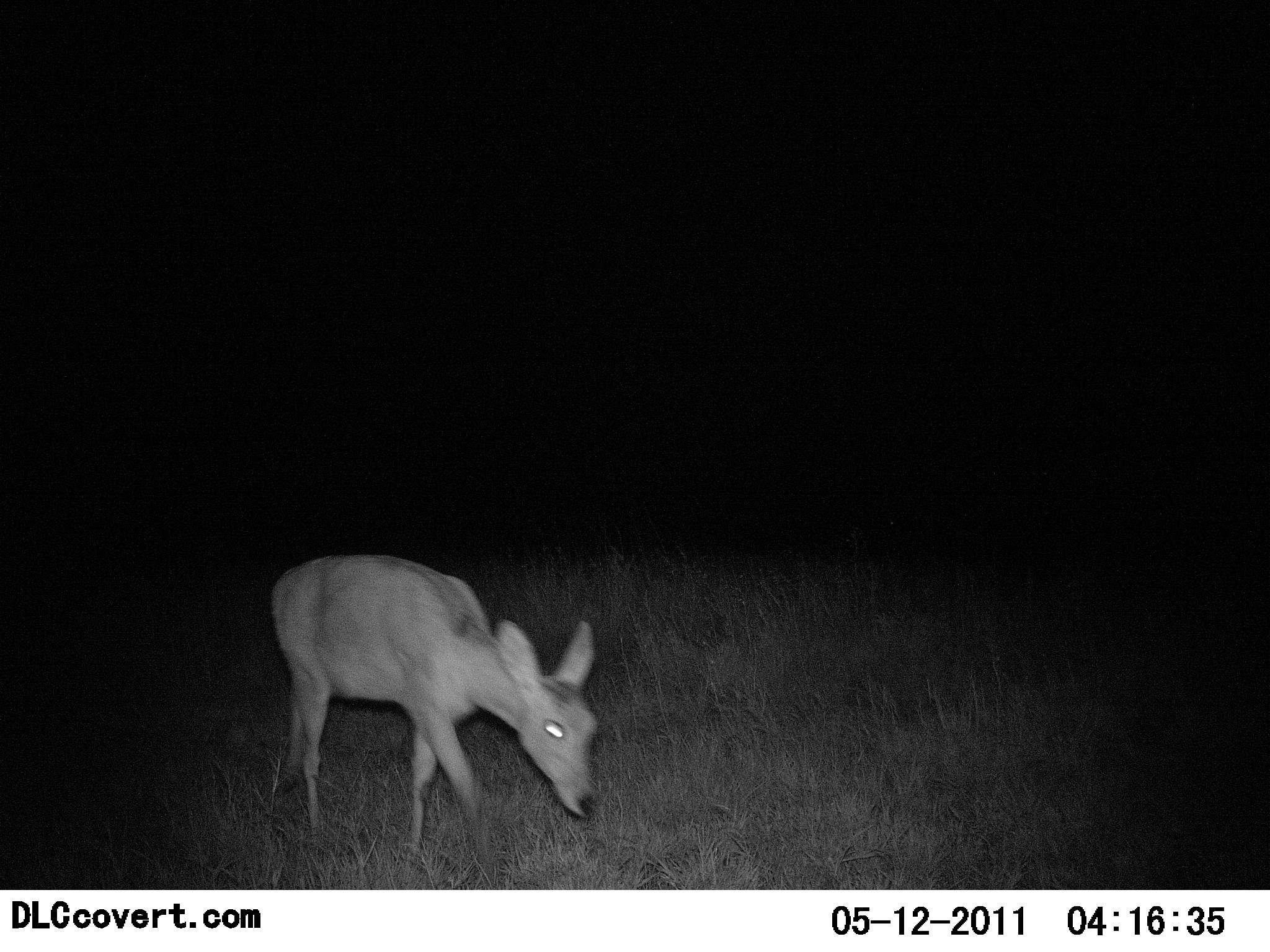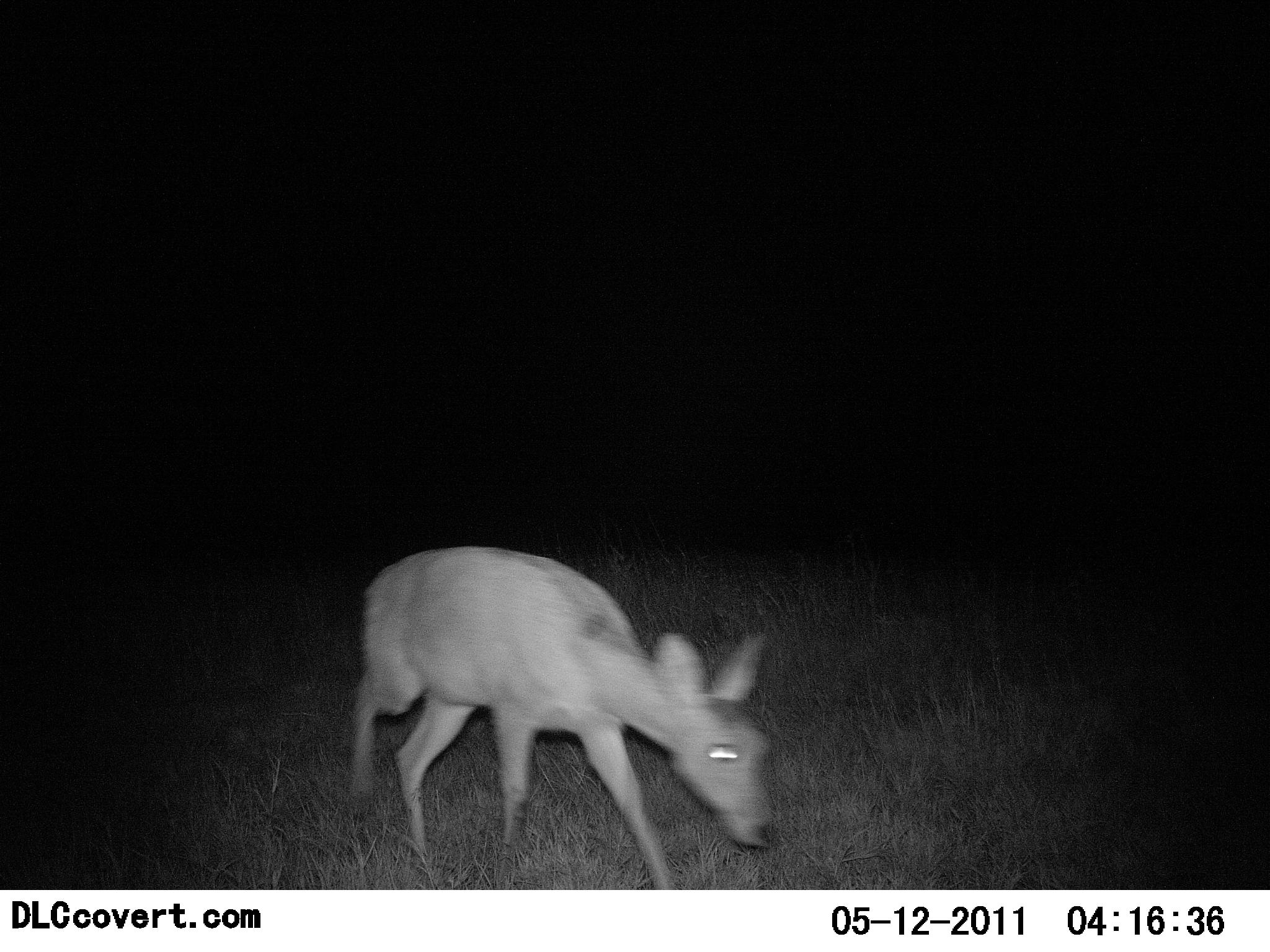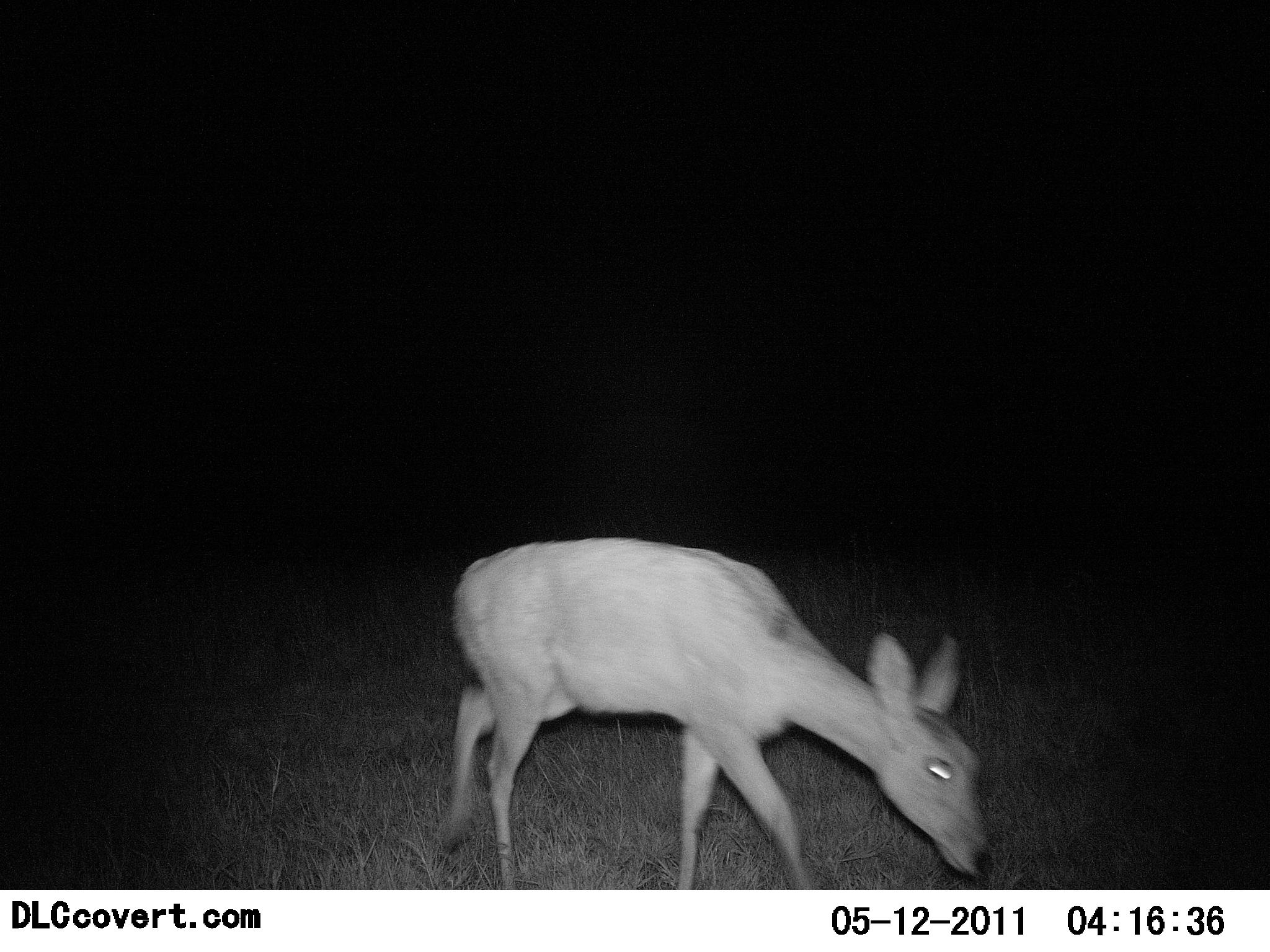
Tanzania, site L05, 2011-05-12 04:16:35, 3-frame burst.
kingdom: Animalia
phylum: Chordata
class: Mammalia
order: Artiodactyla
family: Bovidae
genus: Madoqua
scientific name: Madoqua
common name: dikdik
Dikdik (Madoqua), count 1. Behavior (volunteer vote fractions): standing 0%, resting 0%, moving 80%, interacting 0%. Young present (vote fraction): 0%. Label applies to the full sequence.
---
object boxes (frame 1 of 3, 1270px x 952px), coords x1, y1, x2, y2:
animal: 268, 554, 600, 860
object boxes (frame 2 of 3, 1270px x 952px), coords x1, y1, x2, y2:
animal: 344, 545, 782, 890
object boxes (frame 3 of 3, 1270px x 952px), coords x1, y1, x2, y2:
animal: 433, 536, 990, 891